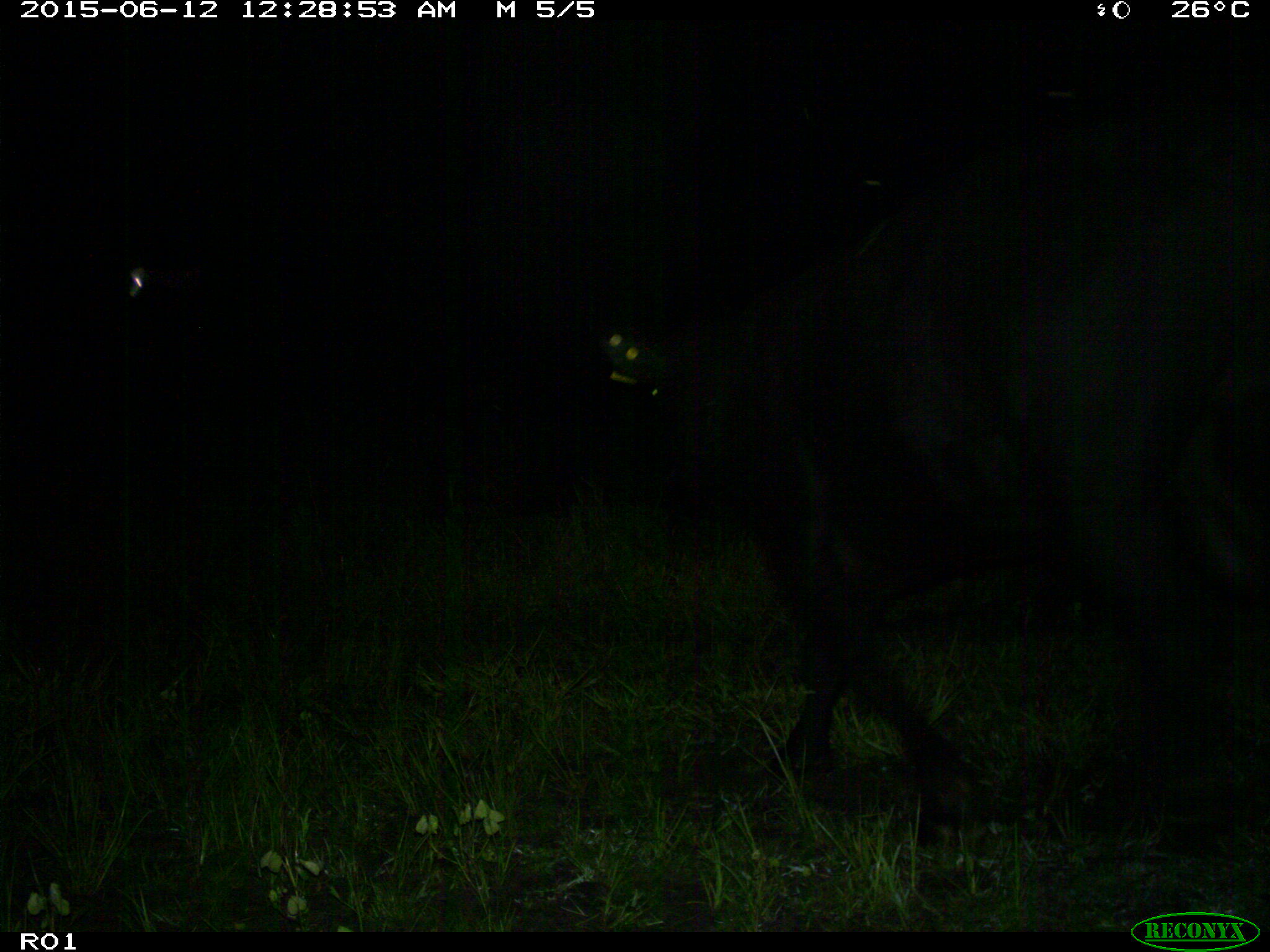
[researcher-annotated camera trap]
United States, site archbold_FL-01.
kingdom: Animalia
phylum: Chordata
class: Mammalia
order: Artiodactyla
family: Bovidae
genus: Bos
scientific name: Bos taurus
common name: domestic cow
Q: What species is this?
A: Bos taurus (domestic cow).